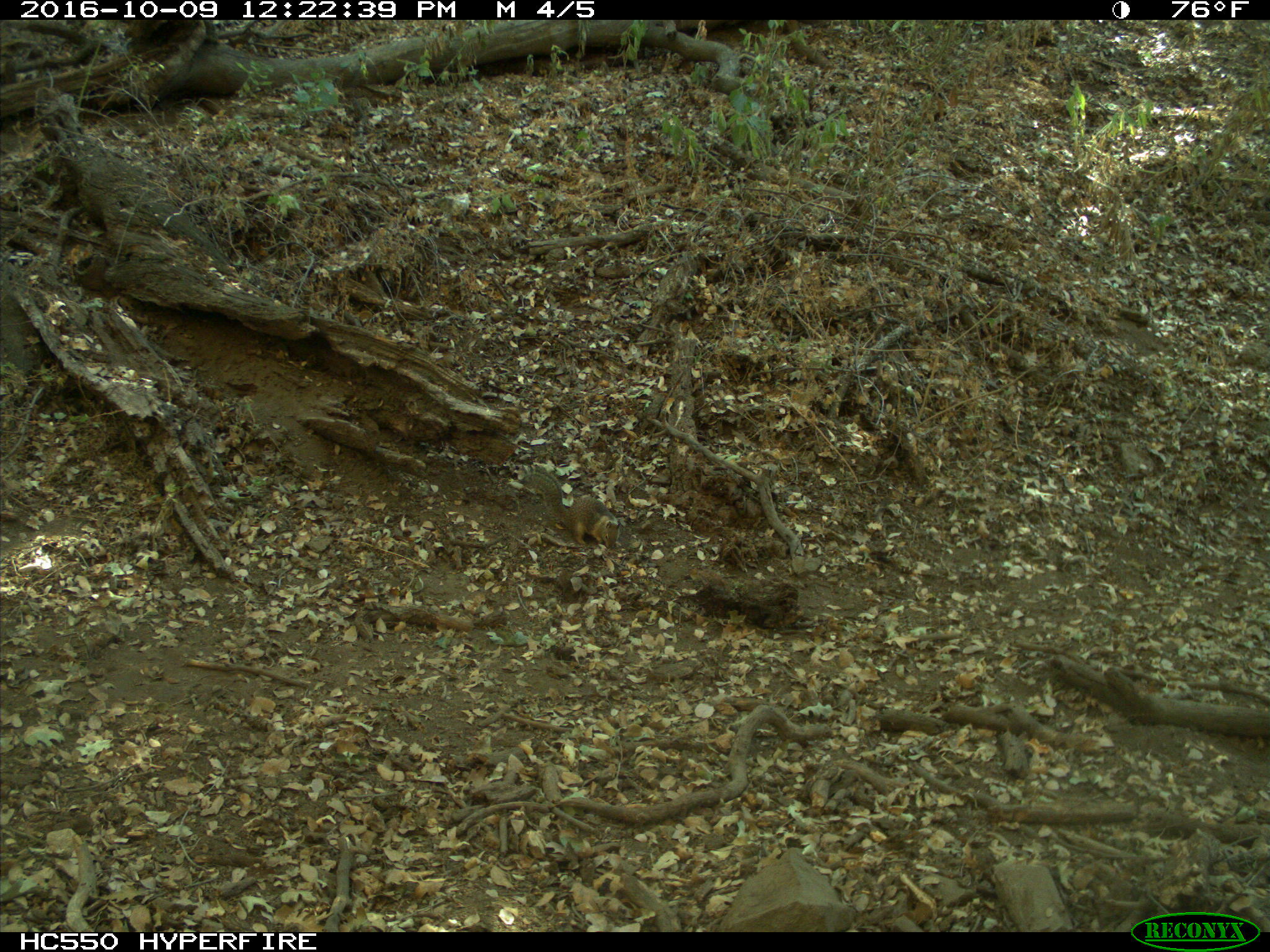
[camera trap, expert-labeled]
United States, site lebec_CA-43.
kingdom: Animalia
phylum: Chordata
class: Mammalia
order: Rodentia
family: Sciuridae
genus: Otospermophilus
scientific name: Otospermophilus beecheyi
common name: california ground squirrel